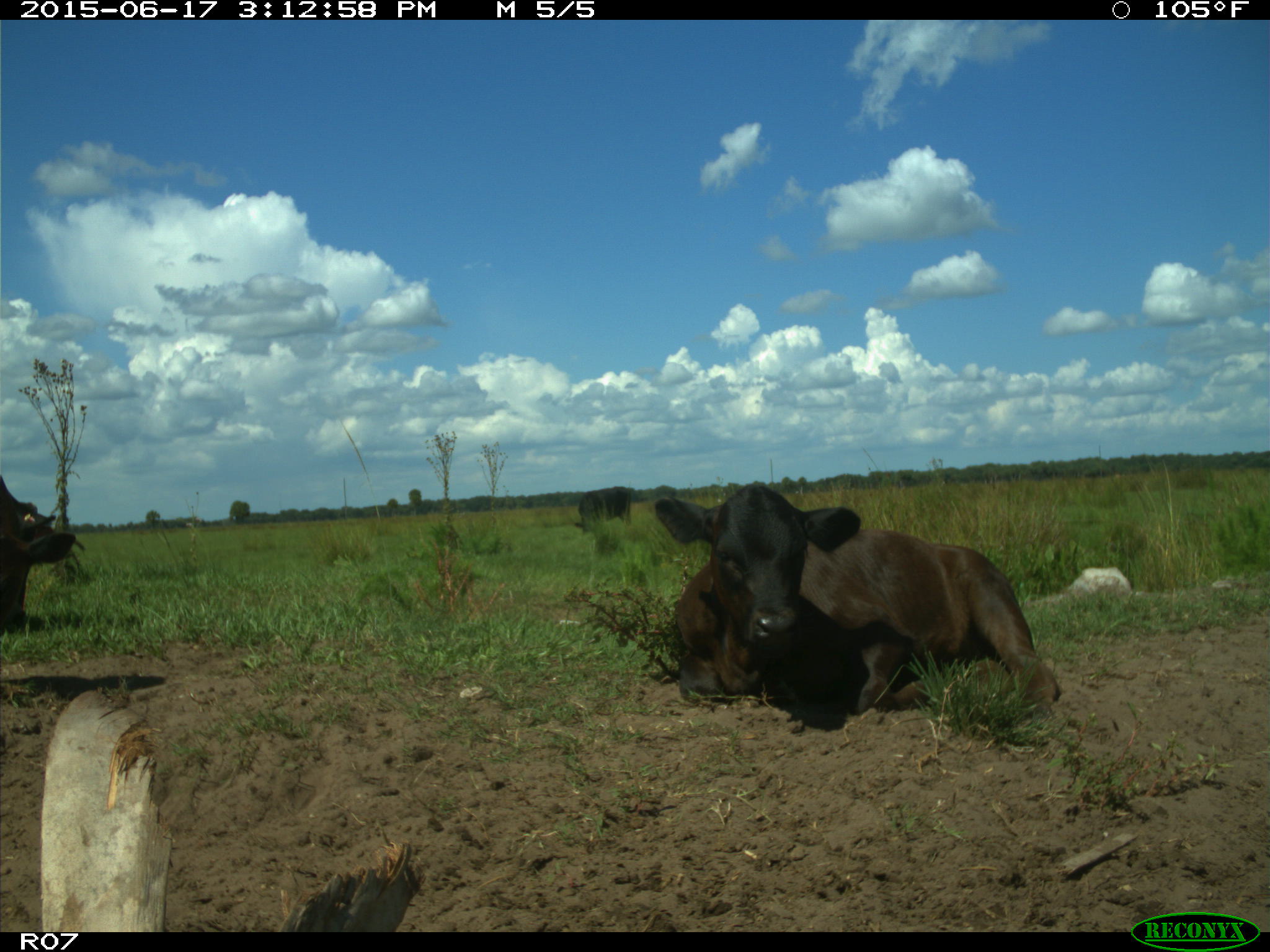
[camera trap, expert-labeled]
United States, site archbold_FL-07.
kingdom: Animalia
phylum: Chordata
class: Mammalia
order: Artiodactyla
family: Bovidae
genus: Bos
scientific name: Bos taurus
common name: domestic cow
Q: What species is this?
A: Bos taurus (domestic cow).